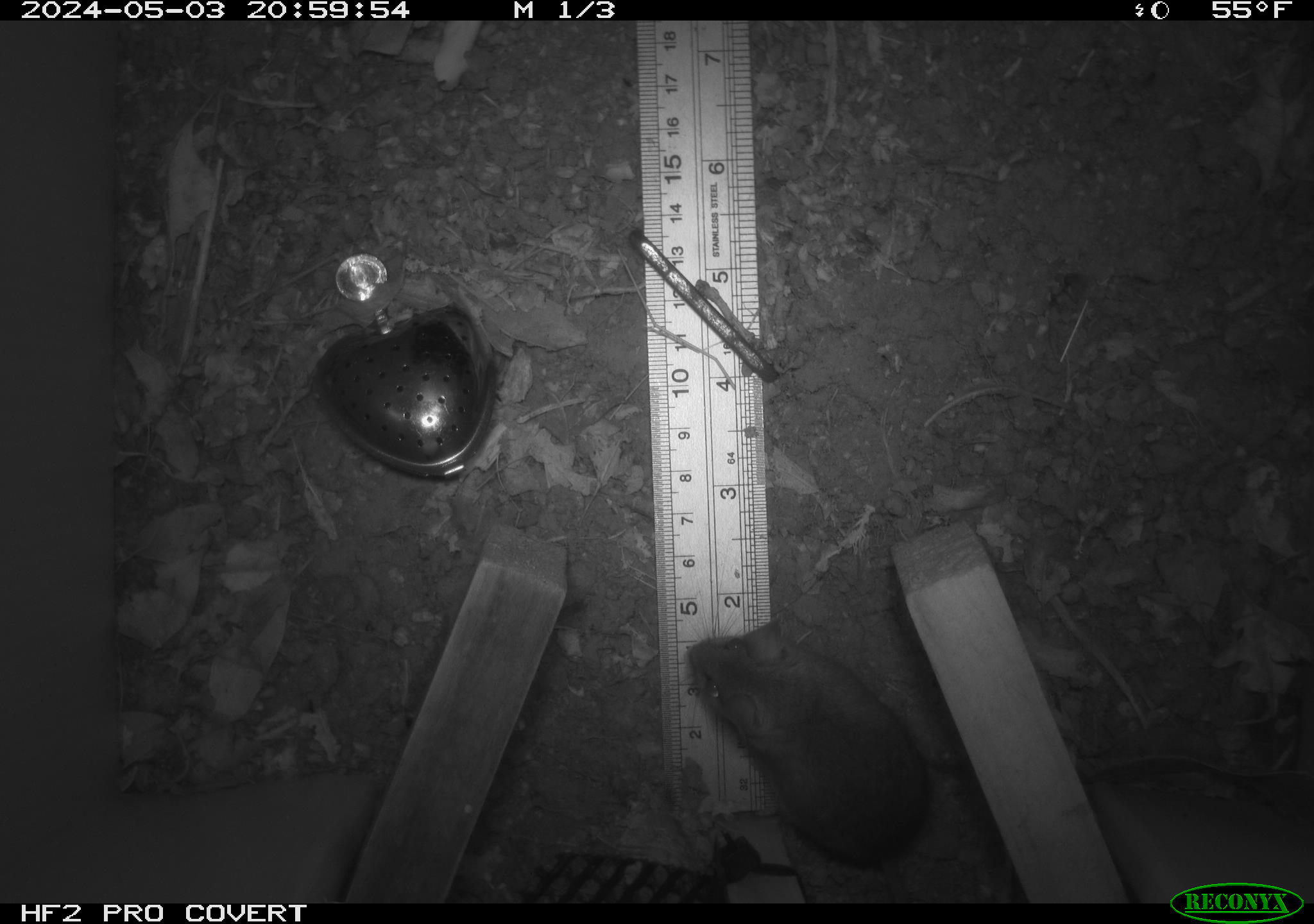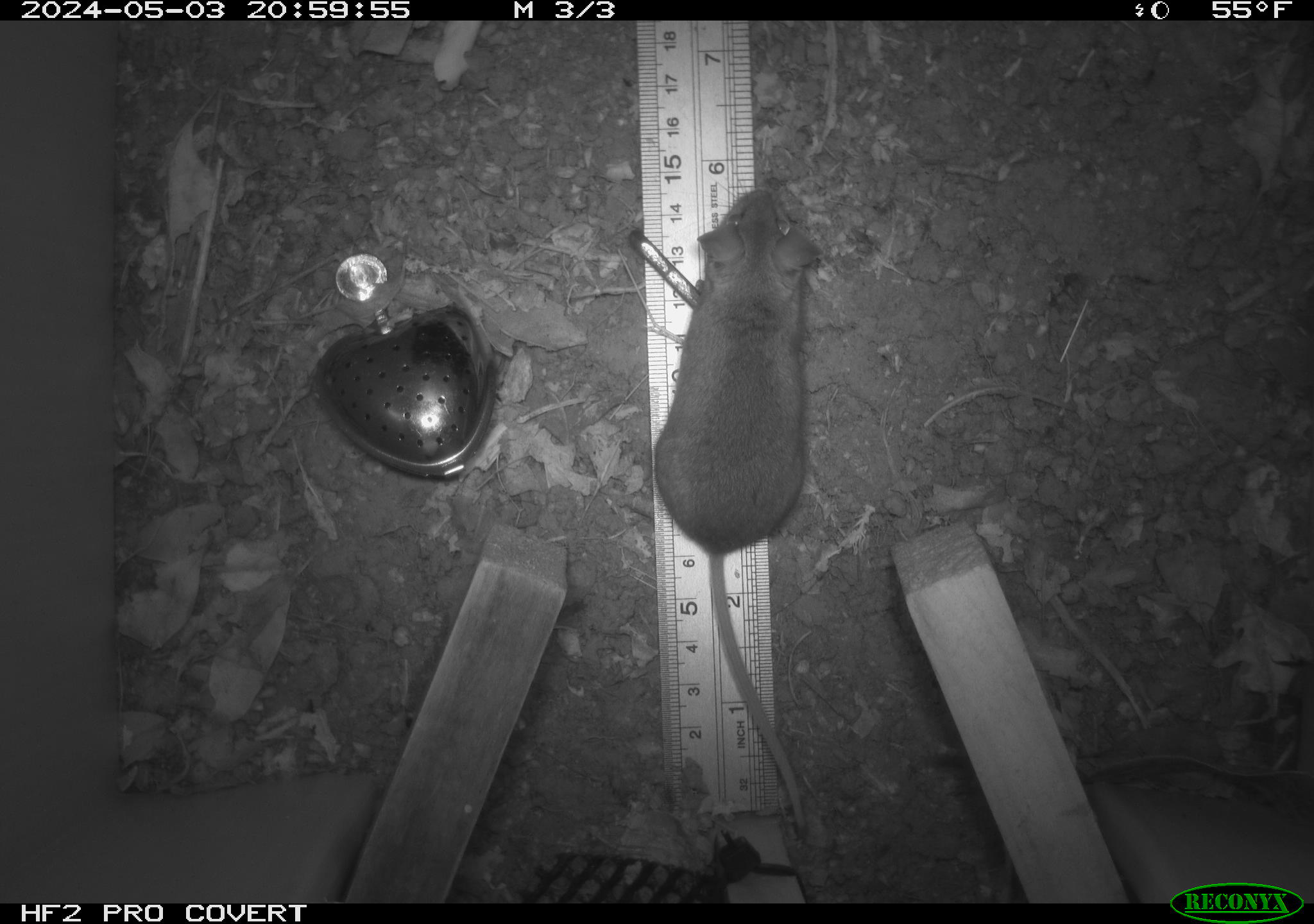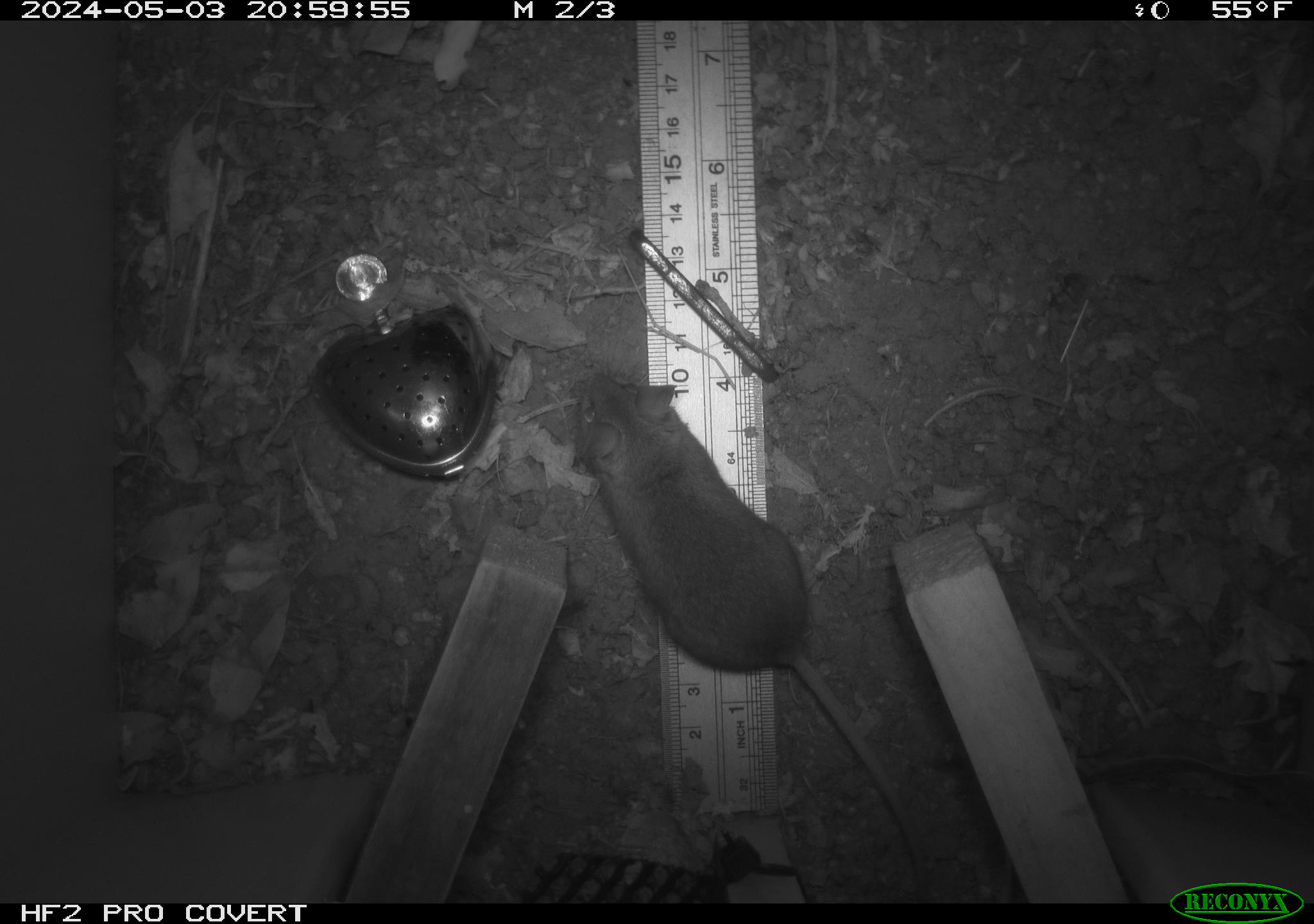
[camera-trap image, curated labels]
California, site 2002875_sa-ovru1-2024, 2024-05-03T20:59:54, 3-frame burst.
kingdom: Animalia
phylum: Chordata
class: Mammalia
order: Rodentia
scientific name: Rodentia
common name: rodent